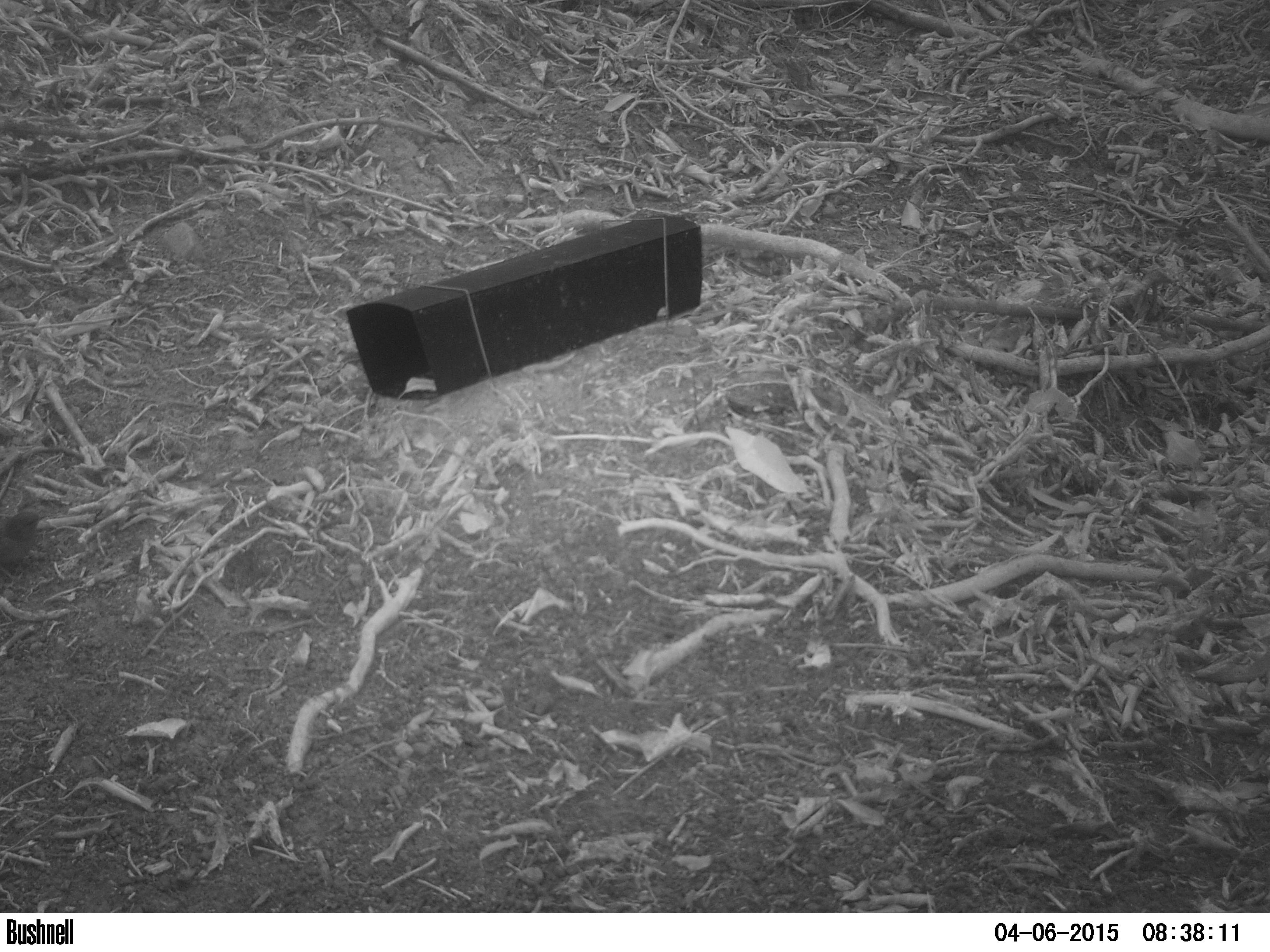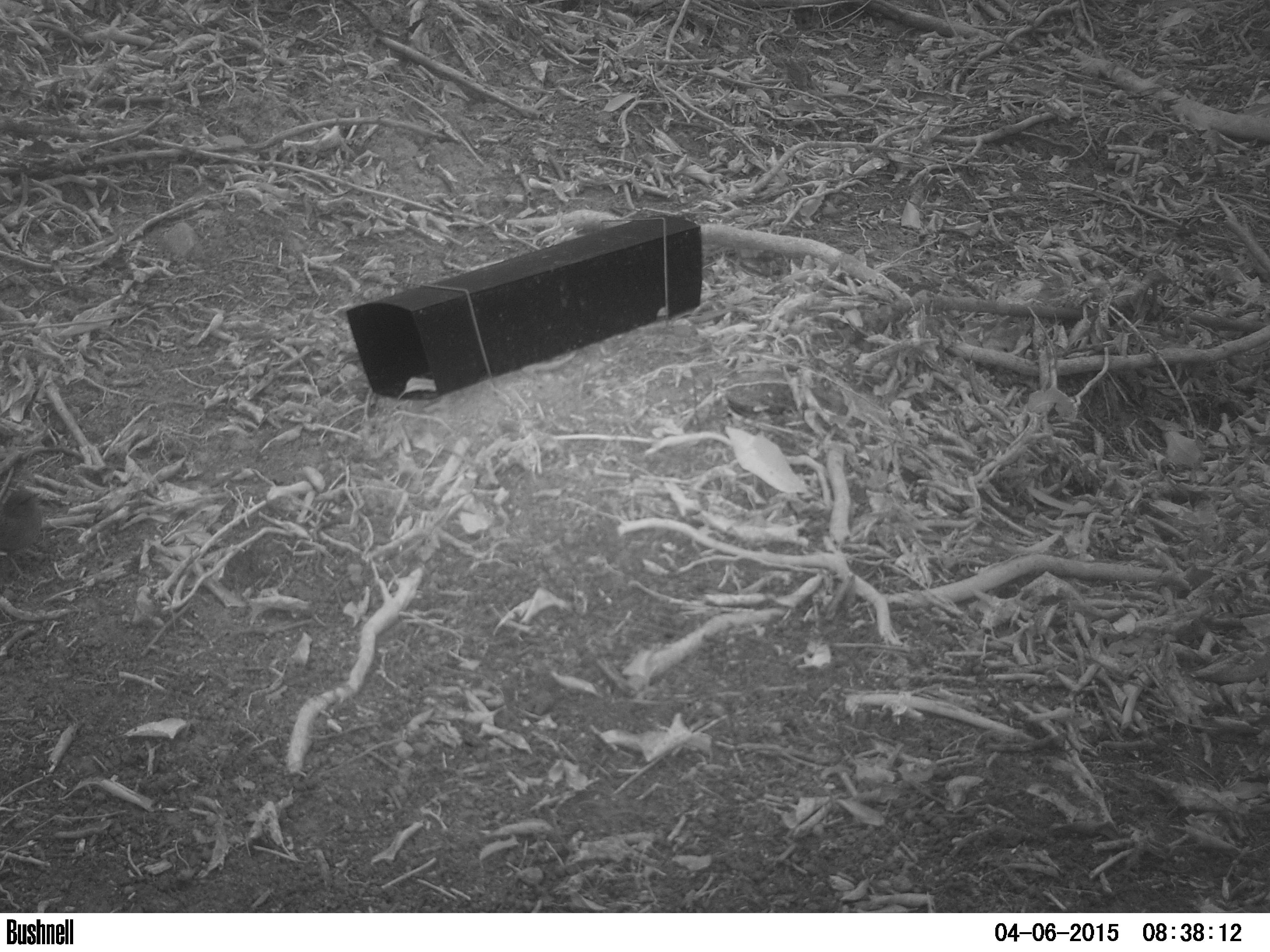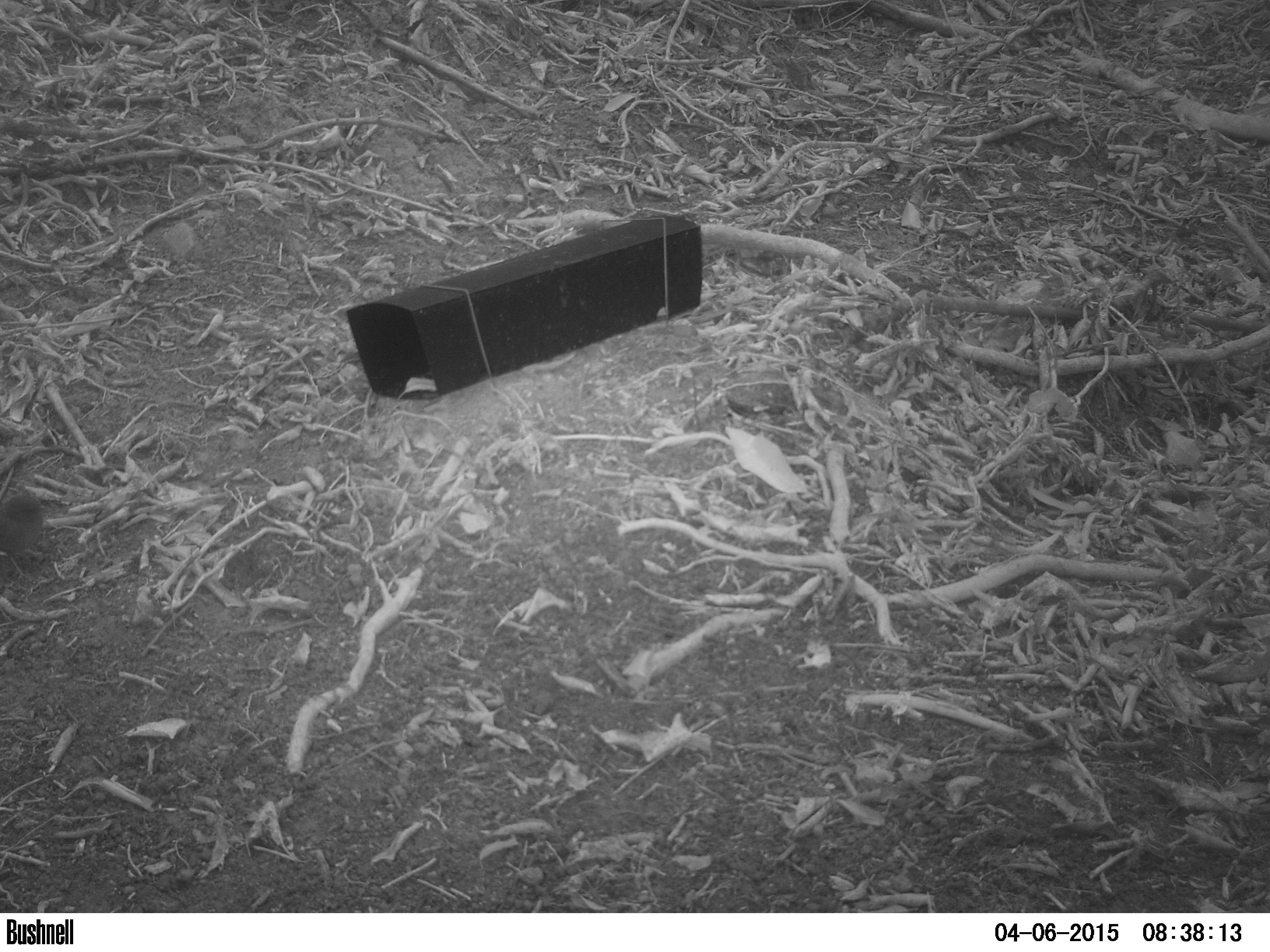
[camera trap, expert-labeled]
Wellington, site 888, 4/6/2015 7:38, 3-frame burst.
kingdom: Animalia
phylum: Chordata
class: Aves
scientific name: Aves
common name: bird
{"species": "bird (Aves)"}